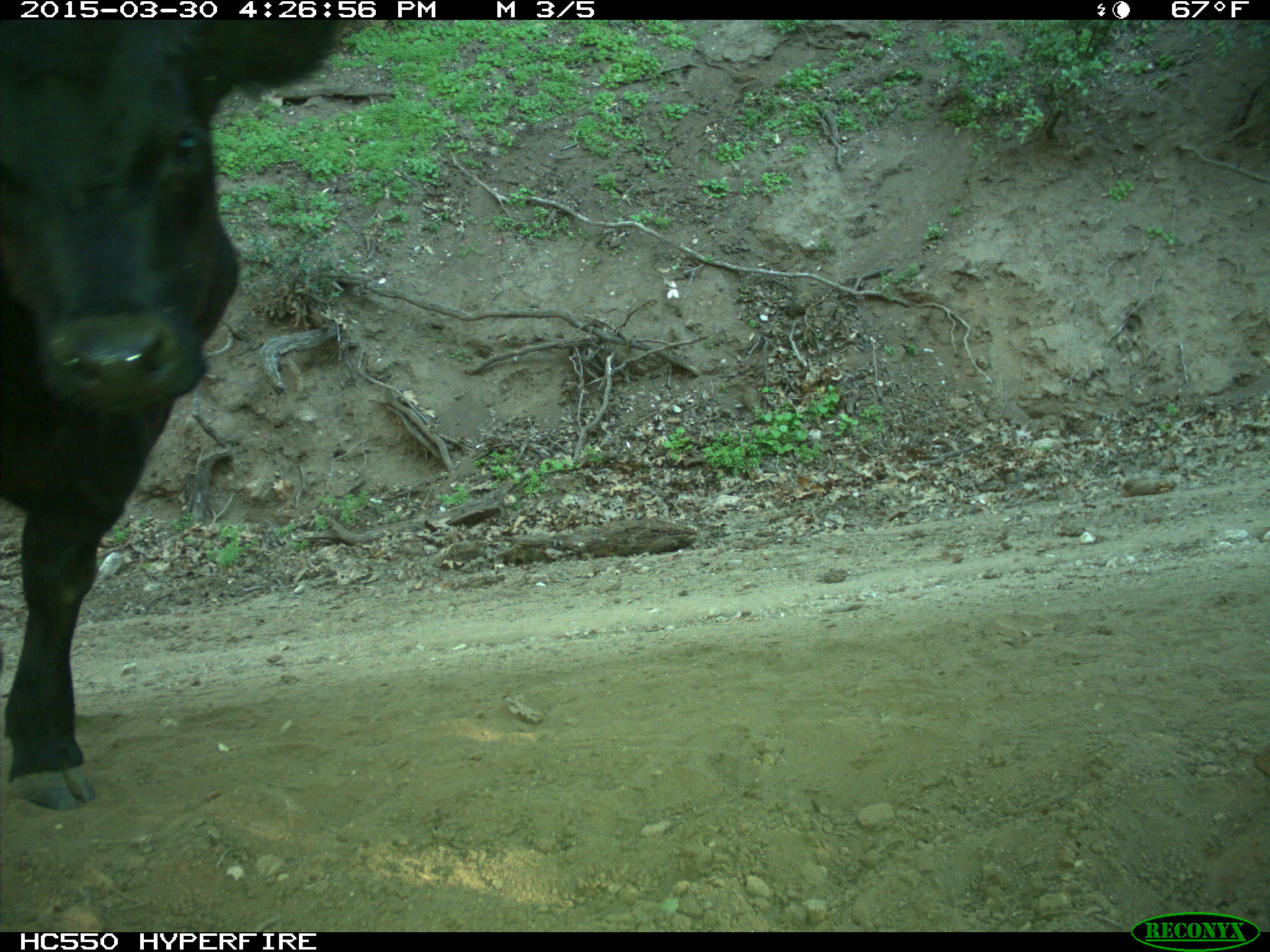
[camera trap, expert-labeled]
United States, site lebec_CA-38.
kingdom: Animalia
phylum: Chordata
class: Mammalia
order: Artiodactyla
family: Bovidae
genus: Bos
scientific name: Bos taurus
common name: domestic cow